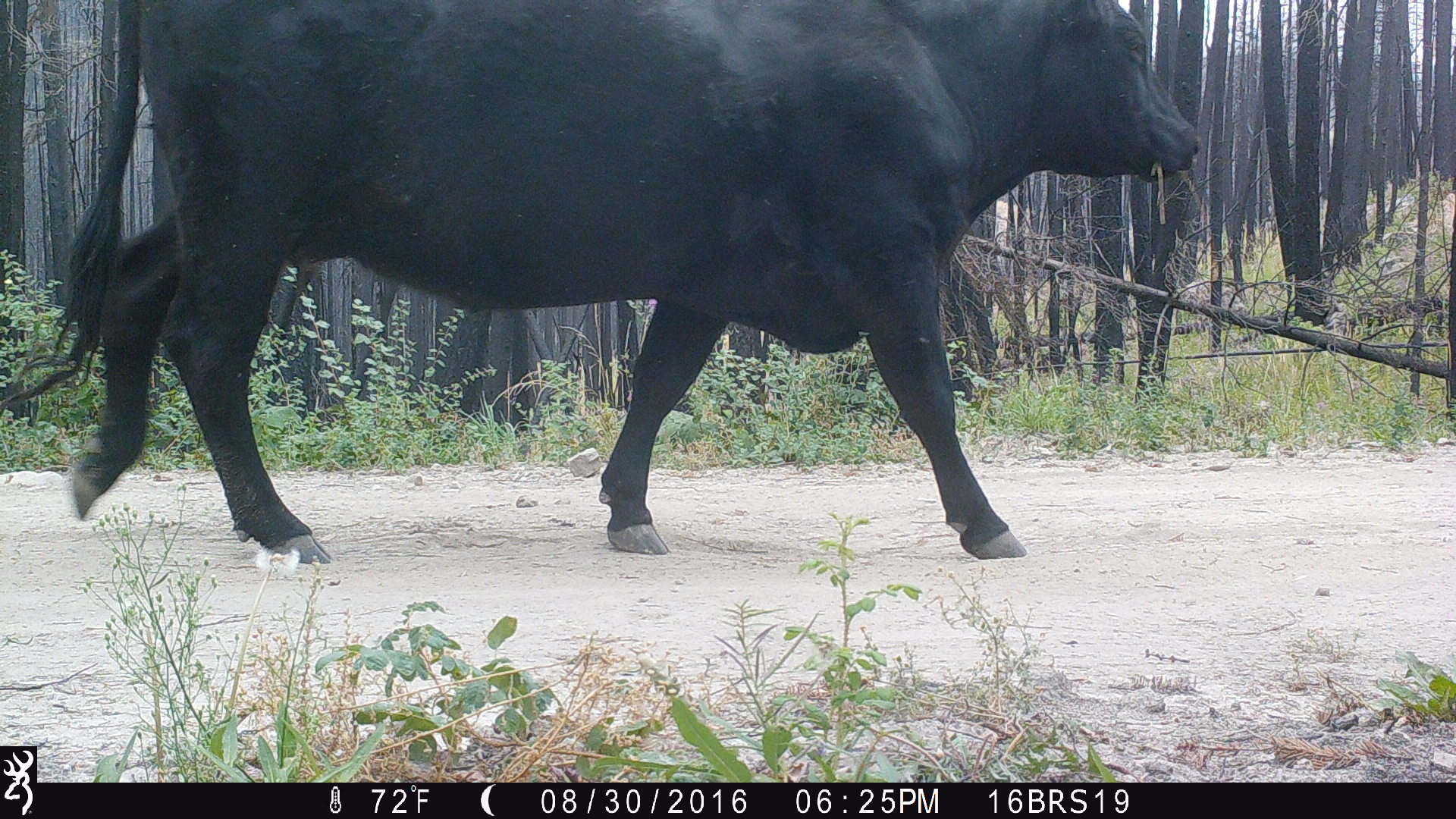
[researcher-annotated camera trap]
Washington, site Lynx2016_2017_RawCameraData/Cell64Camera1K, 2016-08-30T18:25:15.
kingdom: Animalia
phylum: Chordata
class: Mammalia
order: Artiodactyla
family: Bovidae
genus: Bos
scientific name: Bos taurus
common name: domestic cattle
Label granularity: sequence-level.